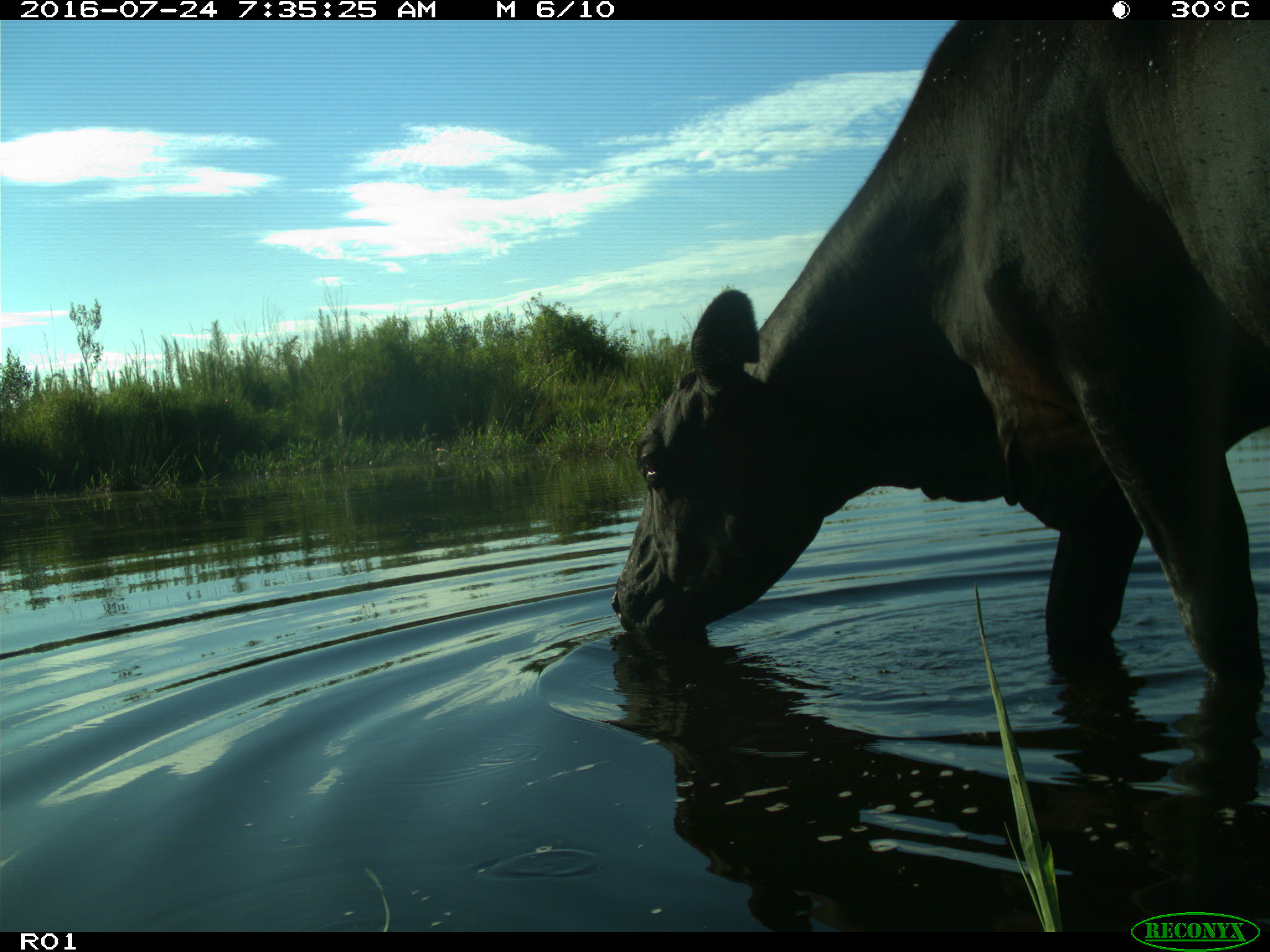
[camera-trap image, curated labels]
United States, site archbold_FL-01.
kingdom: Animalia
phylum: Chordata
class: Mammalia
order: Artiodactyla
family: Bovidae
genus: Bos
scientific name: Bos taurus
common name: domestic cow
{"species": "Bos taurus (domestic cow)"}